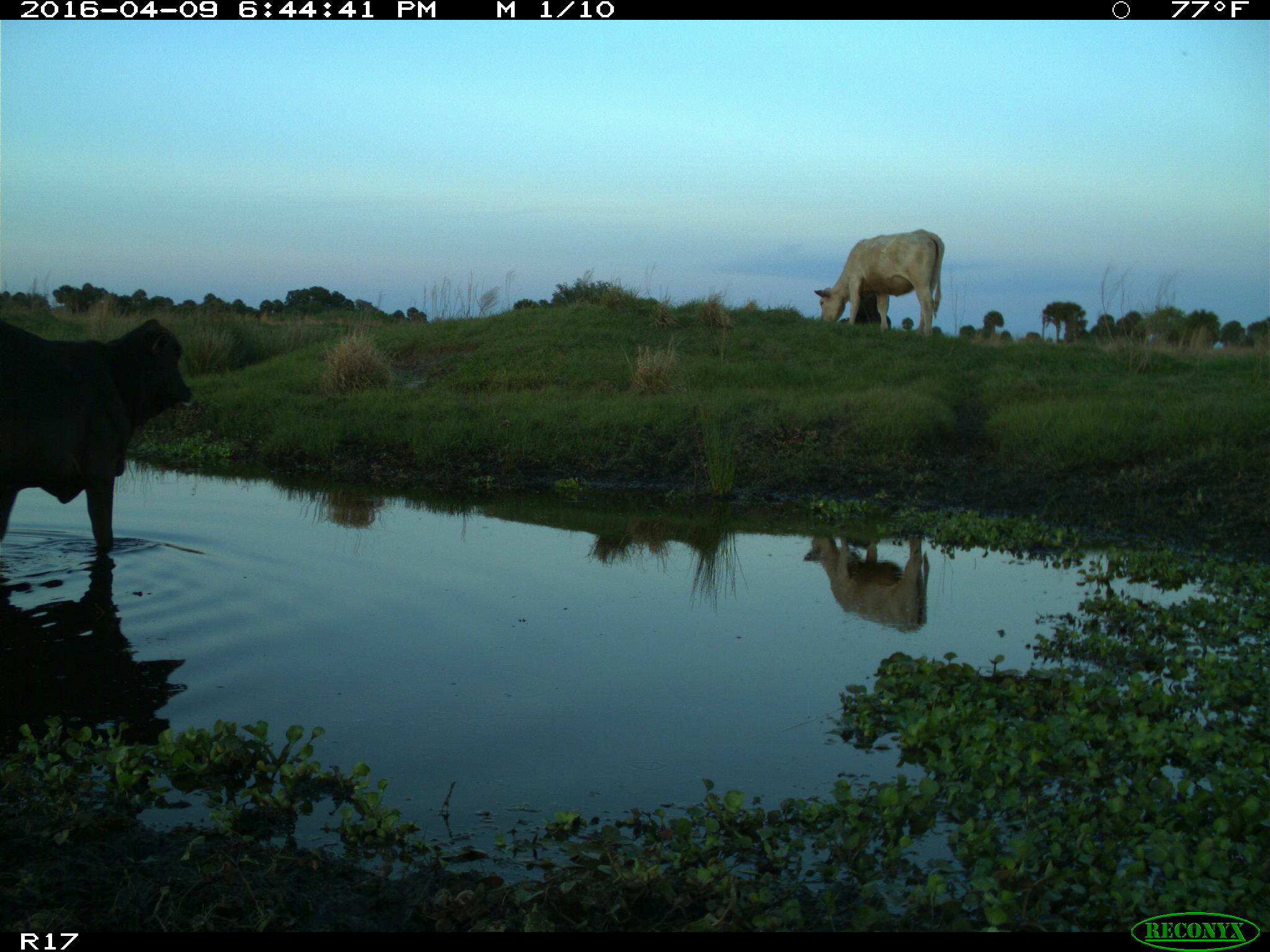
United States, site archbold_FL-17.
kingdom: Animalia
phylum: Chordata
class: Mammalia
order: Artiodactyla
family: Bovidae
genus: Bos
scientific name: Bos taurus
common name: domestic cow